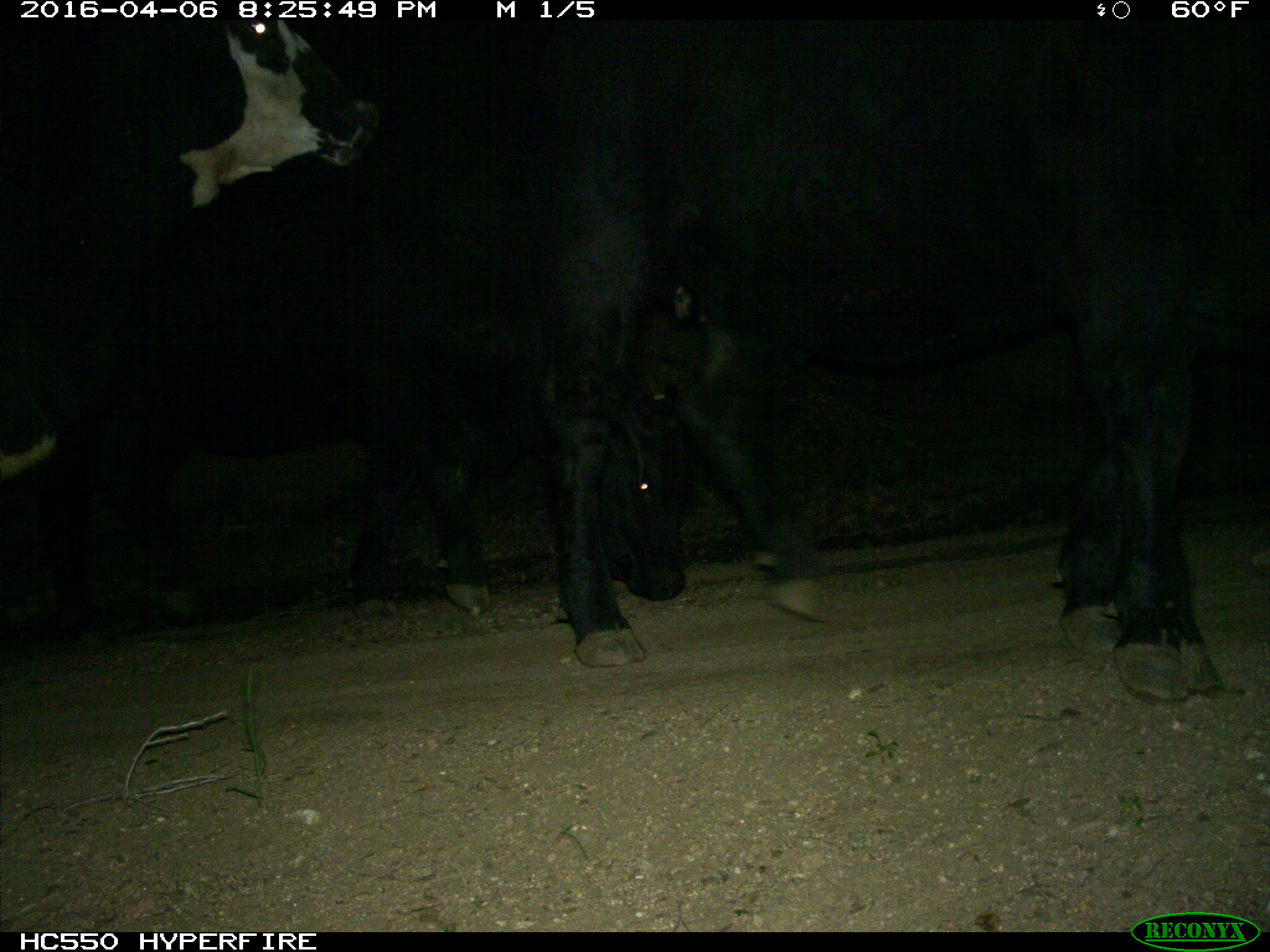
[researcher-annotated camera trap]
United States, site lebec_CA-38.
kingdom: Animalia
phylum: Chordata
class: Mammalia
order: Artiodactyla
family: Bovidae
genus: Bos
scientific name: Bos taurus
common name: domestic cow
Bos taurus (domestic cow).